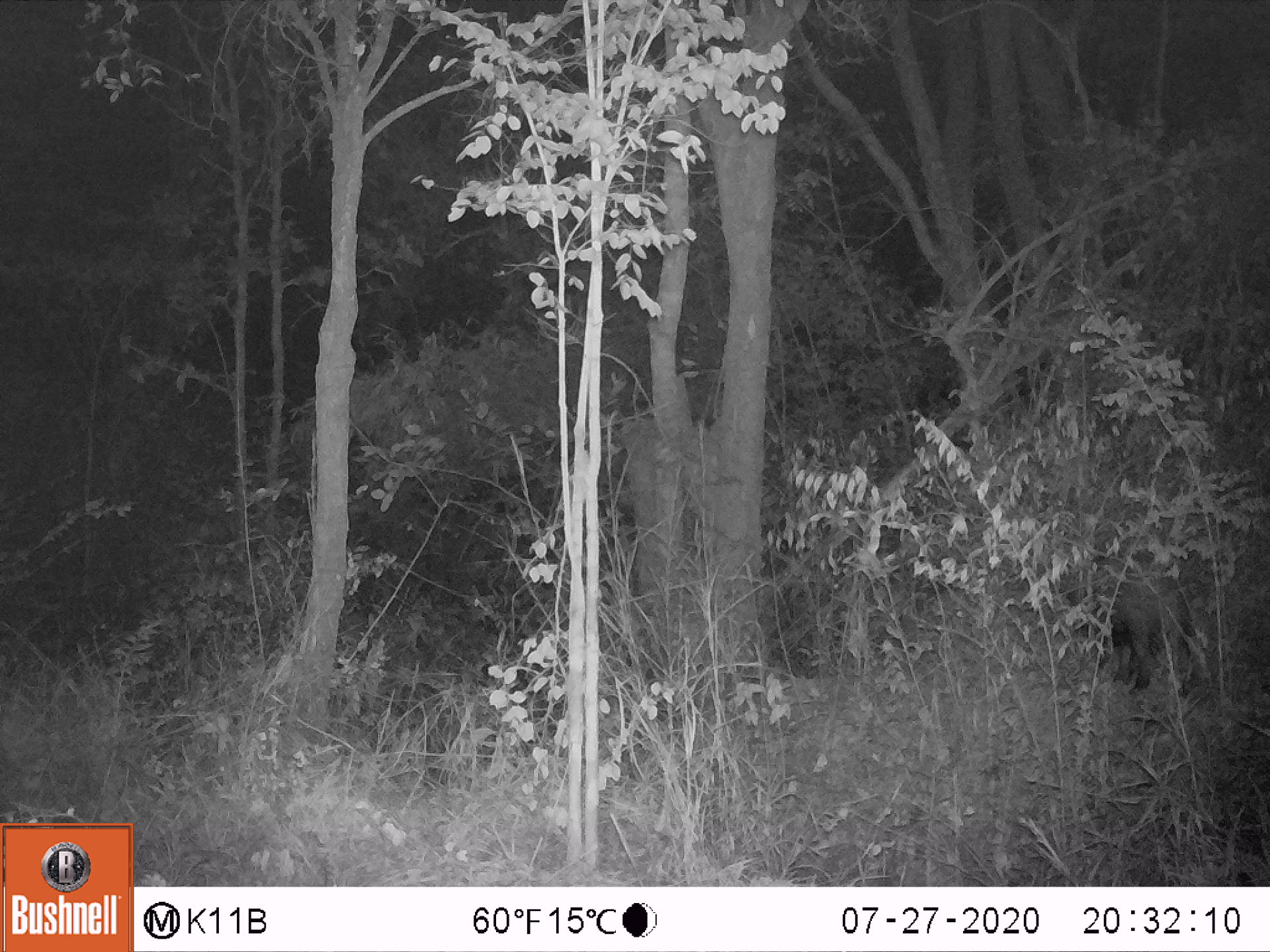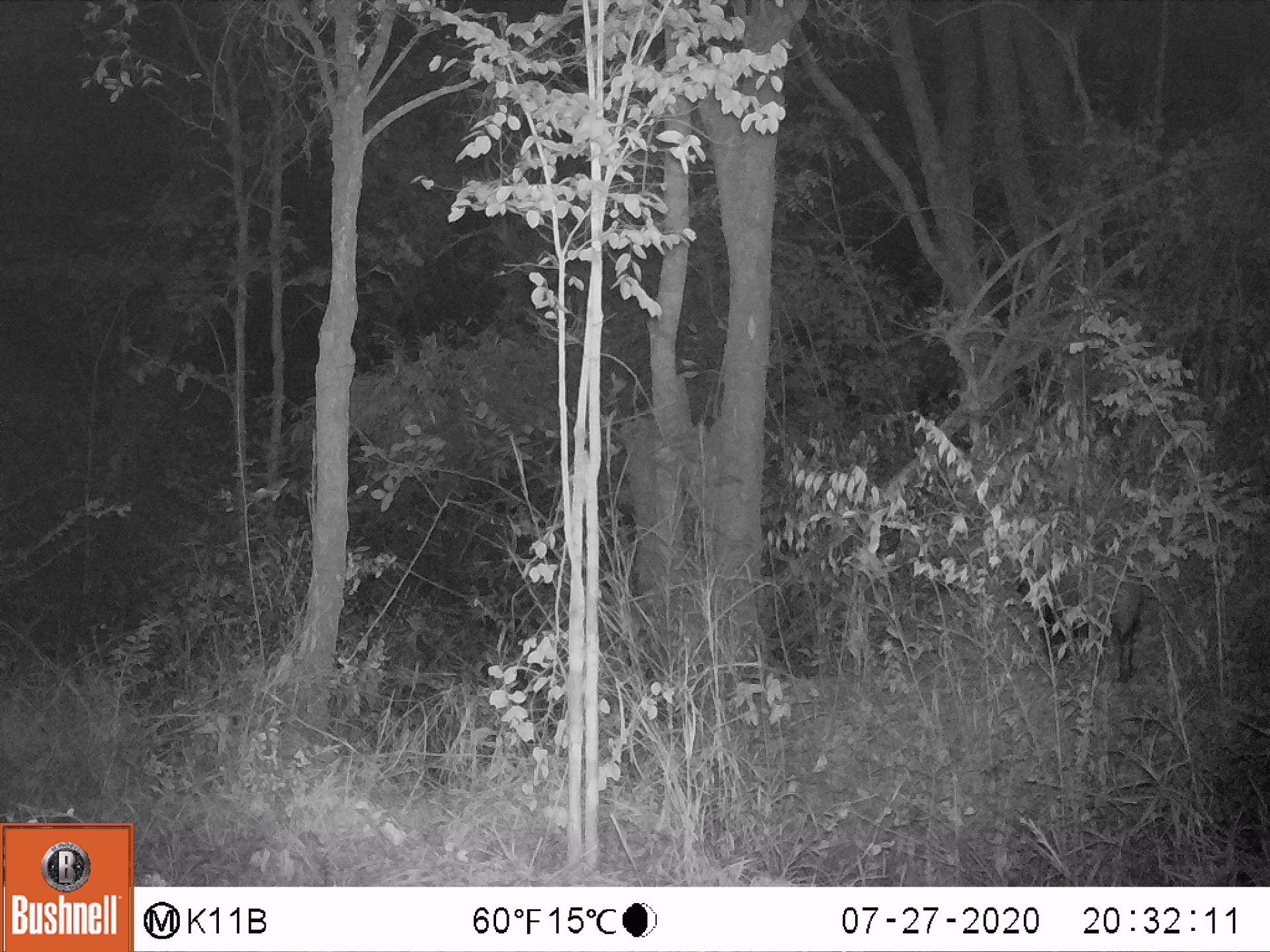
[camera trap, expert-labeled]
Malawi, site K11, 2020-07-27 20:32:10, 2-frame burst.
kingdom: Animalia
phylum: Chordata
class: Mammalia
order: Artiodactyla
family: Suidae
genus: Potamochoerus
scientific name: Potamochoerus larvatus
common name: bushpig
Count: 2.